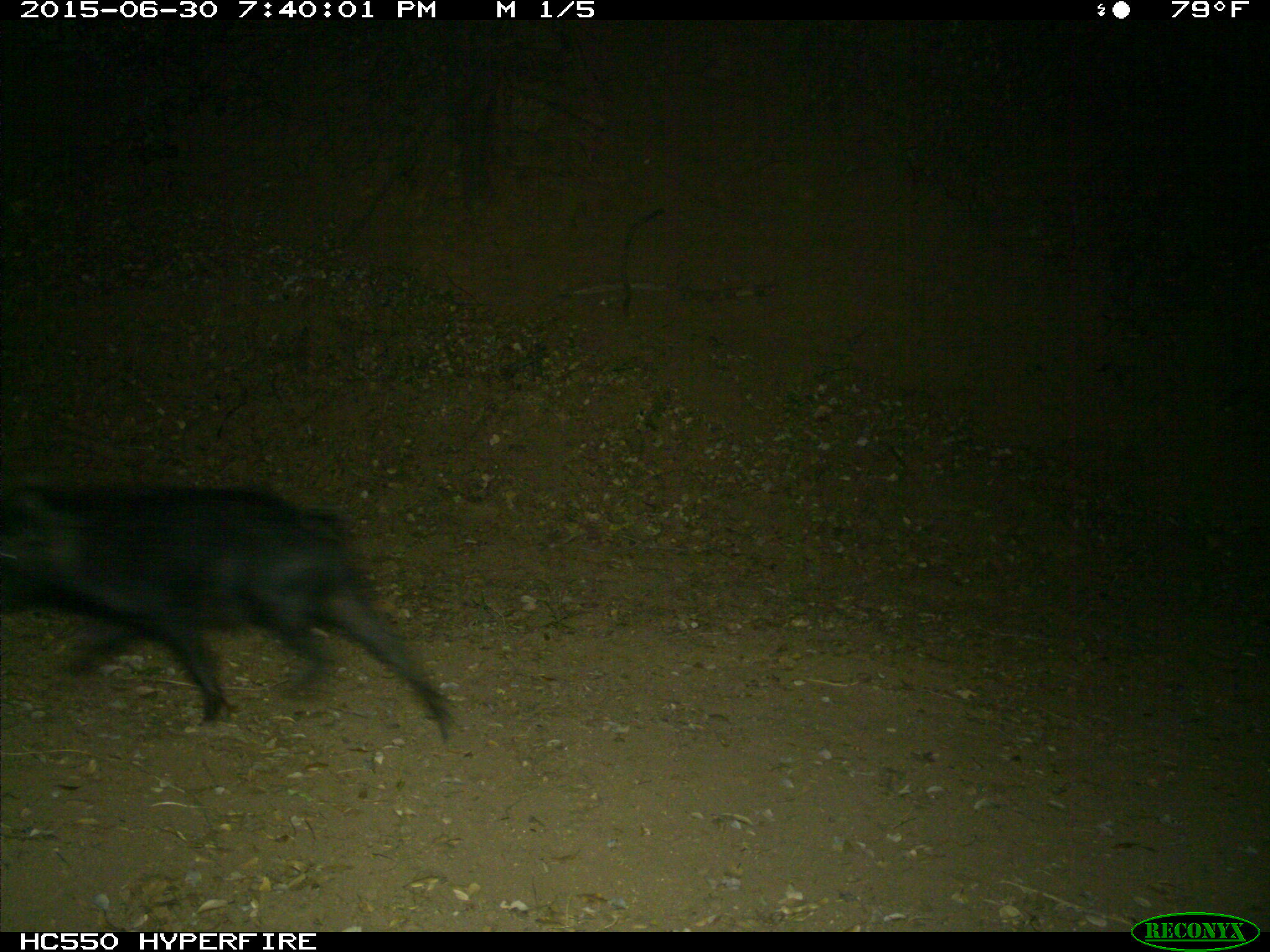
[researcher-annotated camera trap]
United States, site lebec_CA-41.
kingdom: Animalia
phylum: Chordata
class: Mammalia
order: Artiodactyla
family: Suidae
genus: Sus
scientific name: Sus scrofa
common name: wild boar